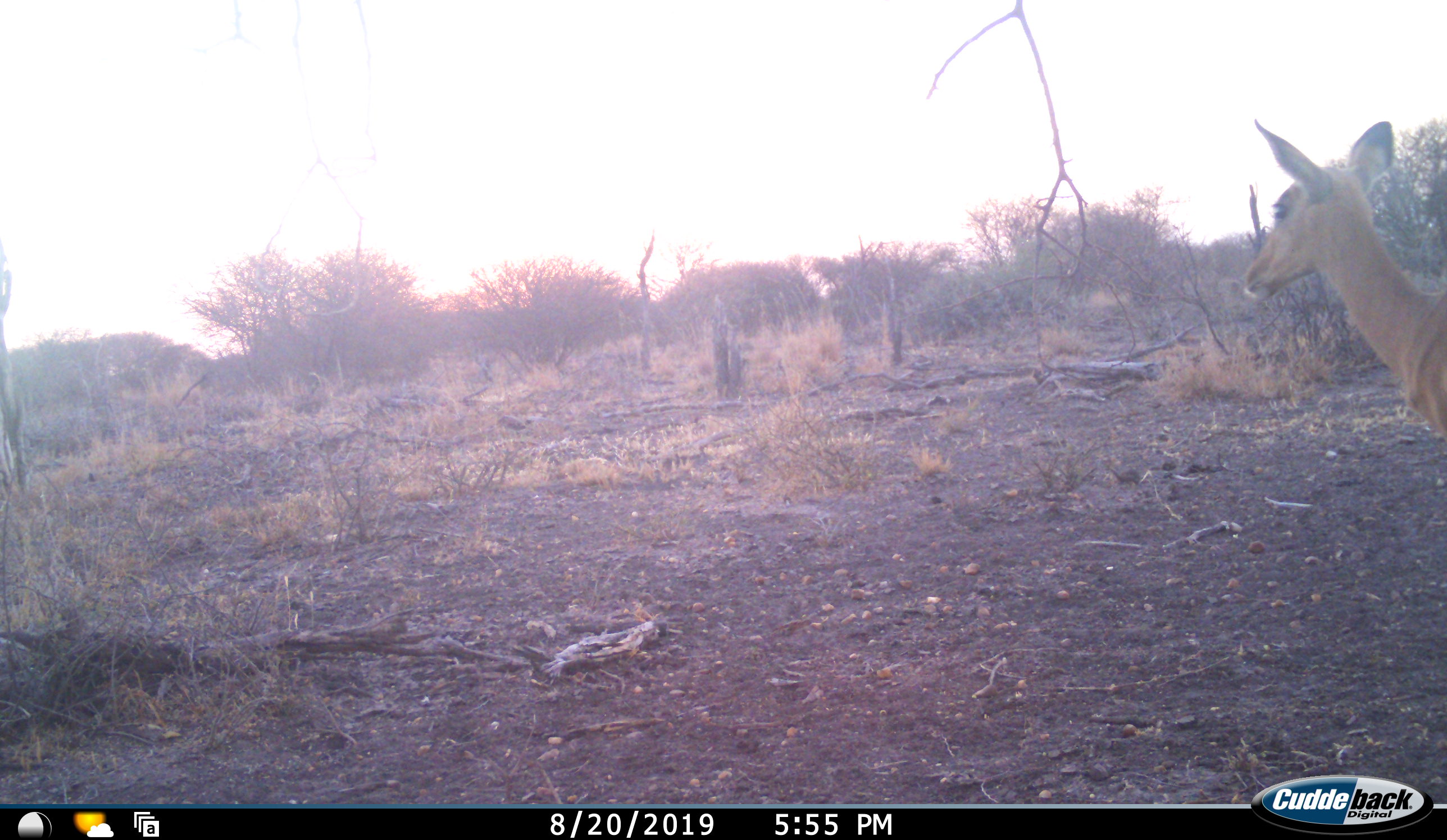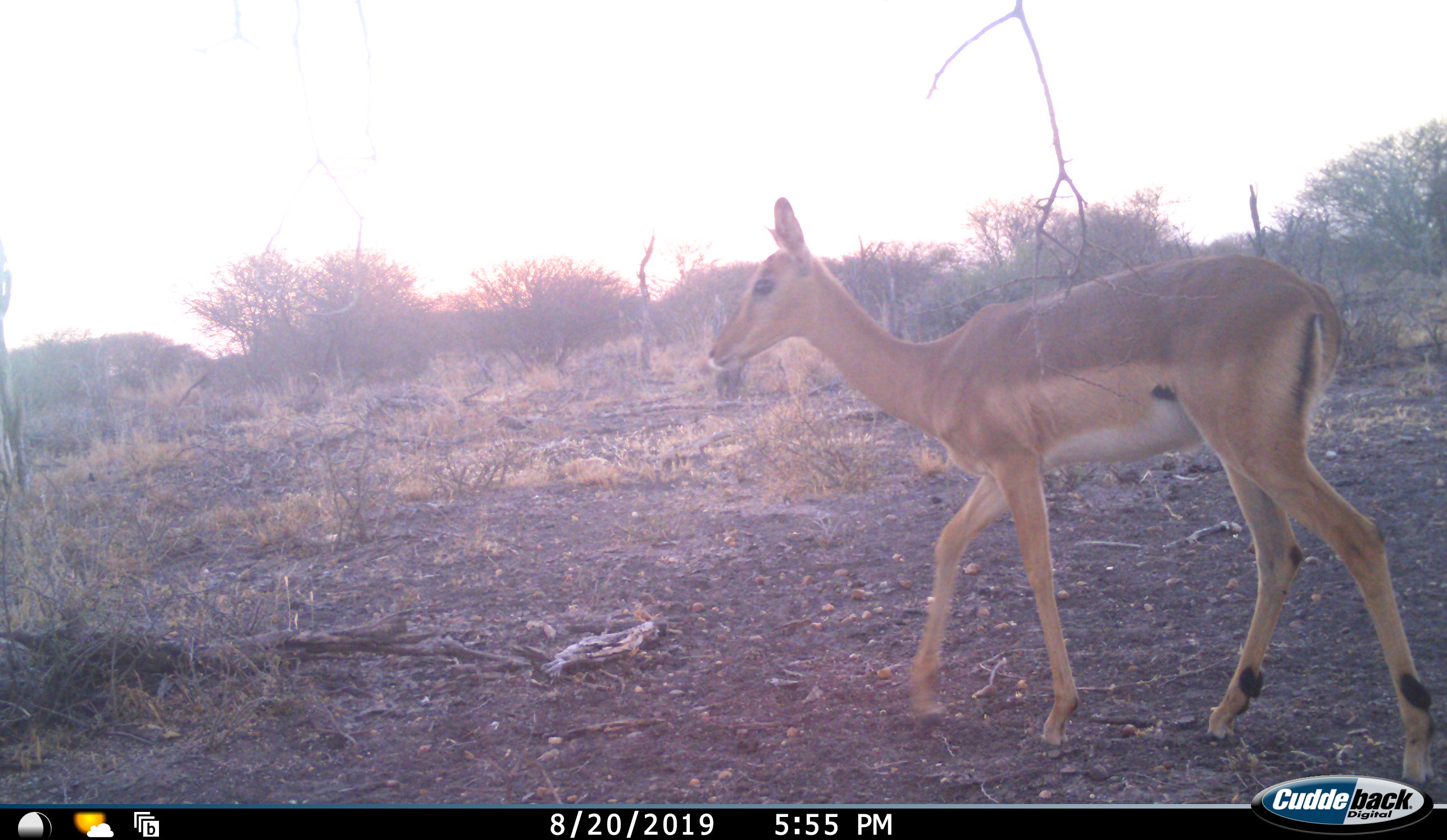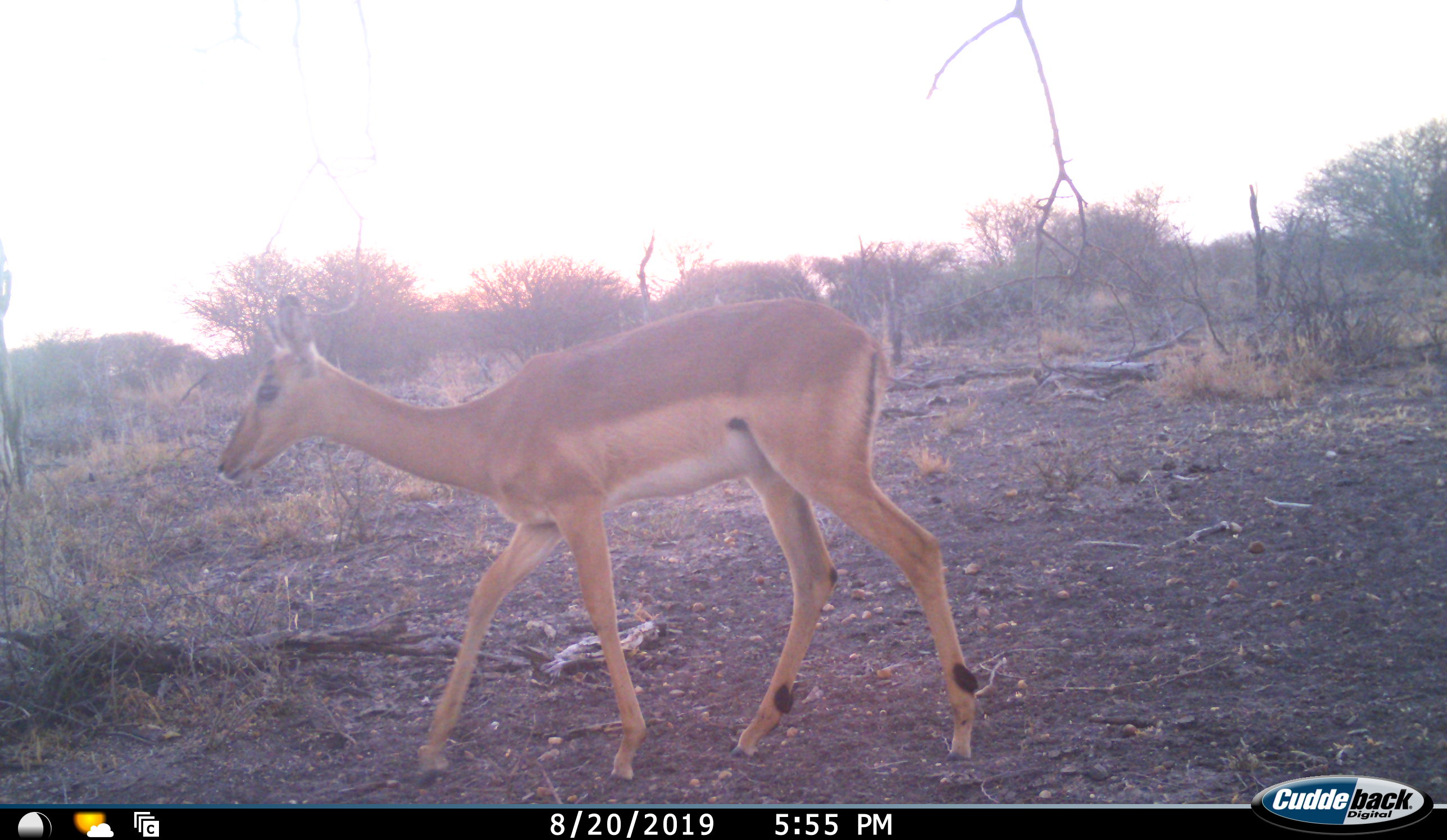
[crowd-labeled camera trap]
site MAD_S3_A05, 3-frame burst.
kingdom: Animalia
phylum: Chordata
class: Mammalia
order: Artiodactyla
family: Bovidae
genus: Aepyceros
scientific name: Aepyceros melampus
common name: impala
Impala (Aepyceros melampus), count 1. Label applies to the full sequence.